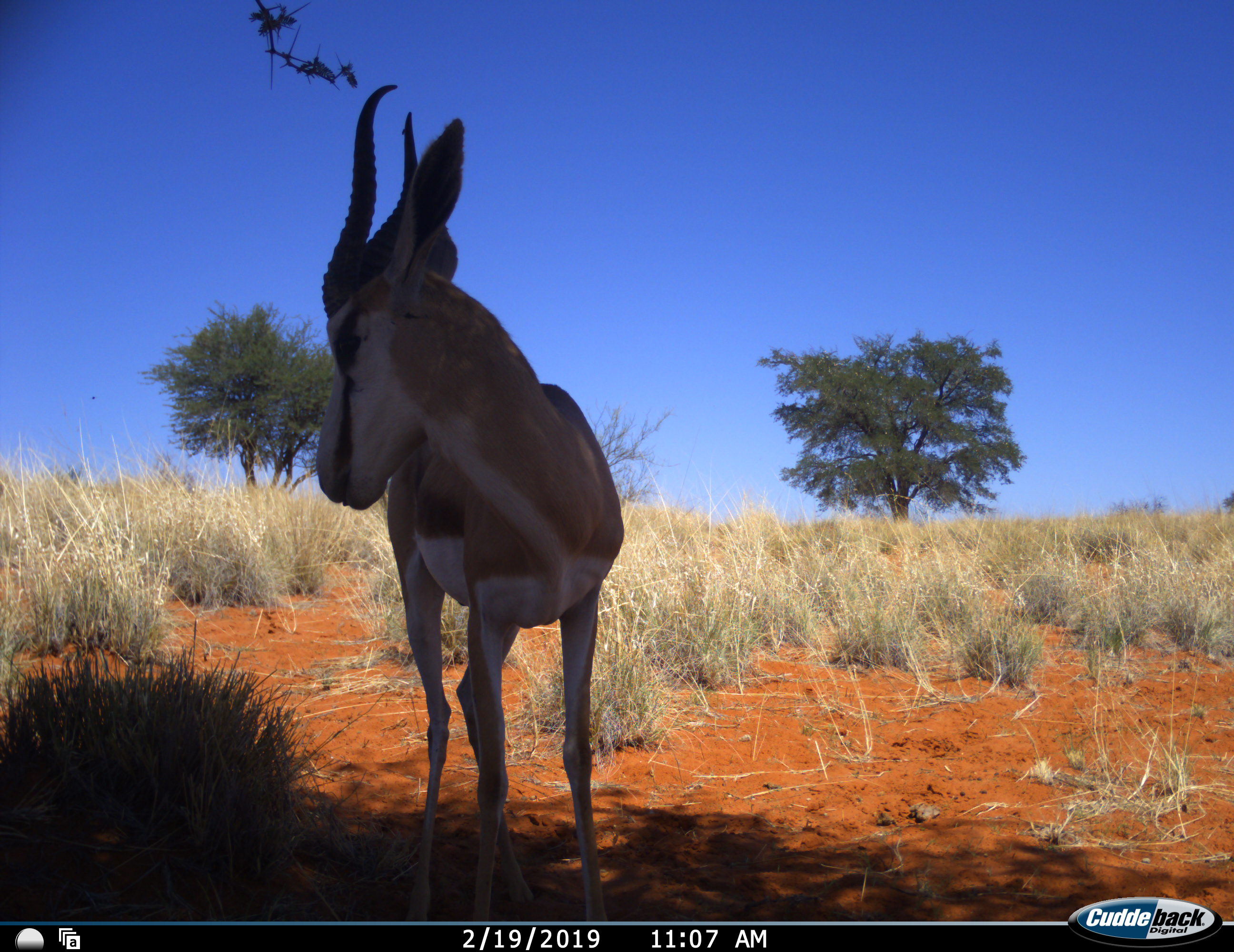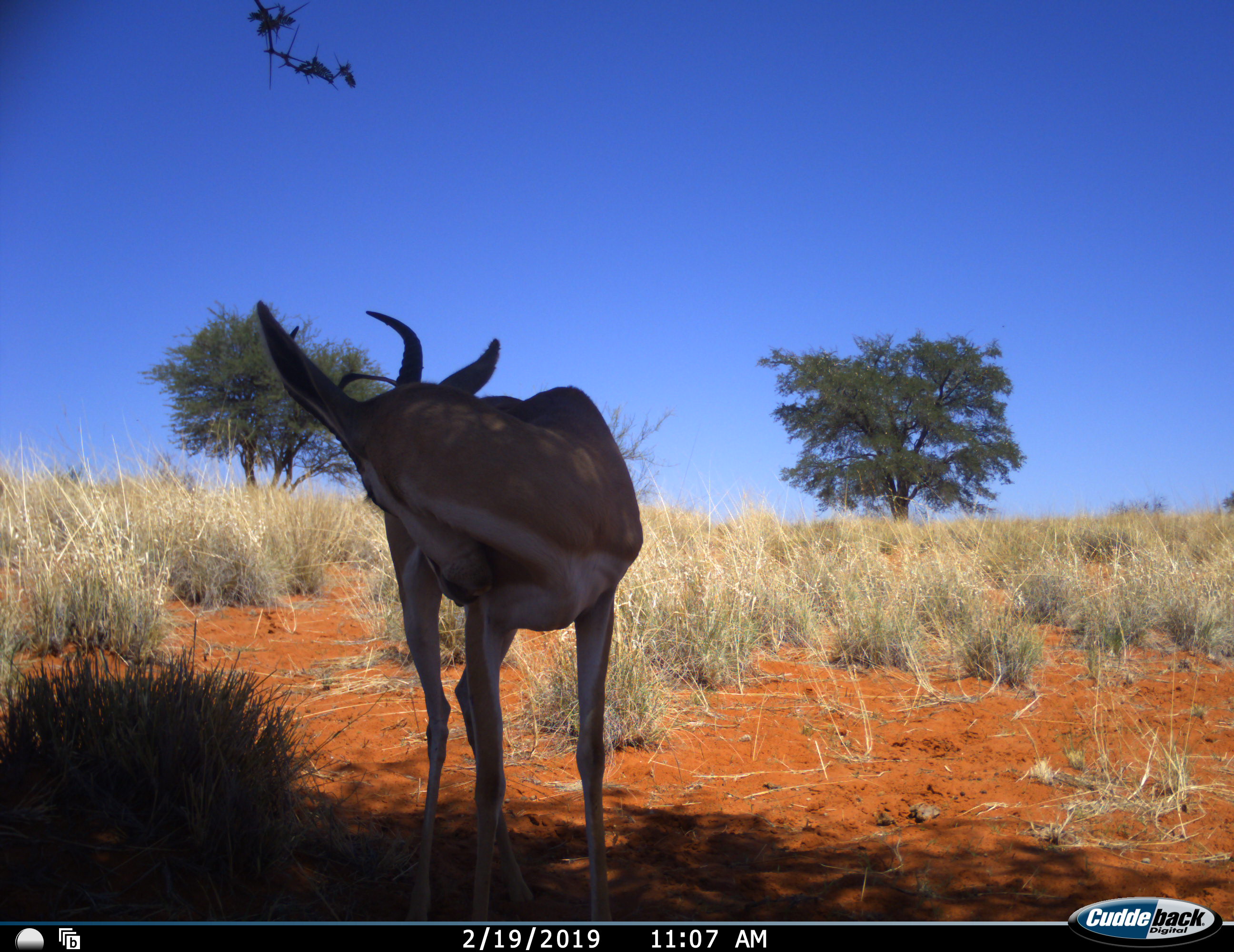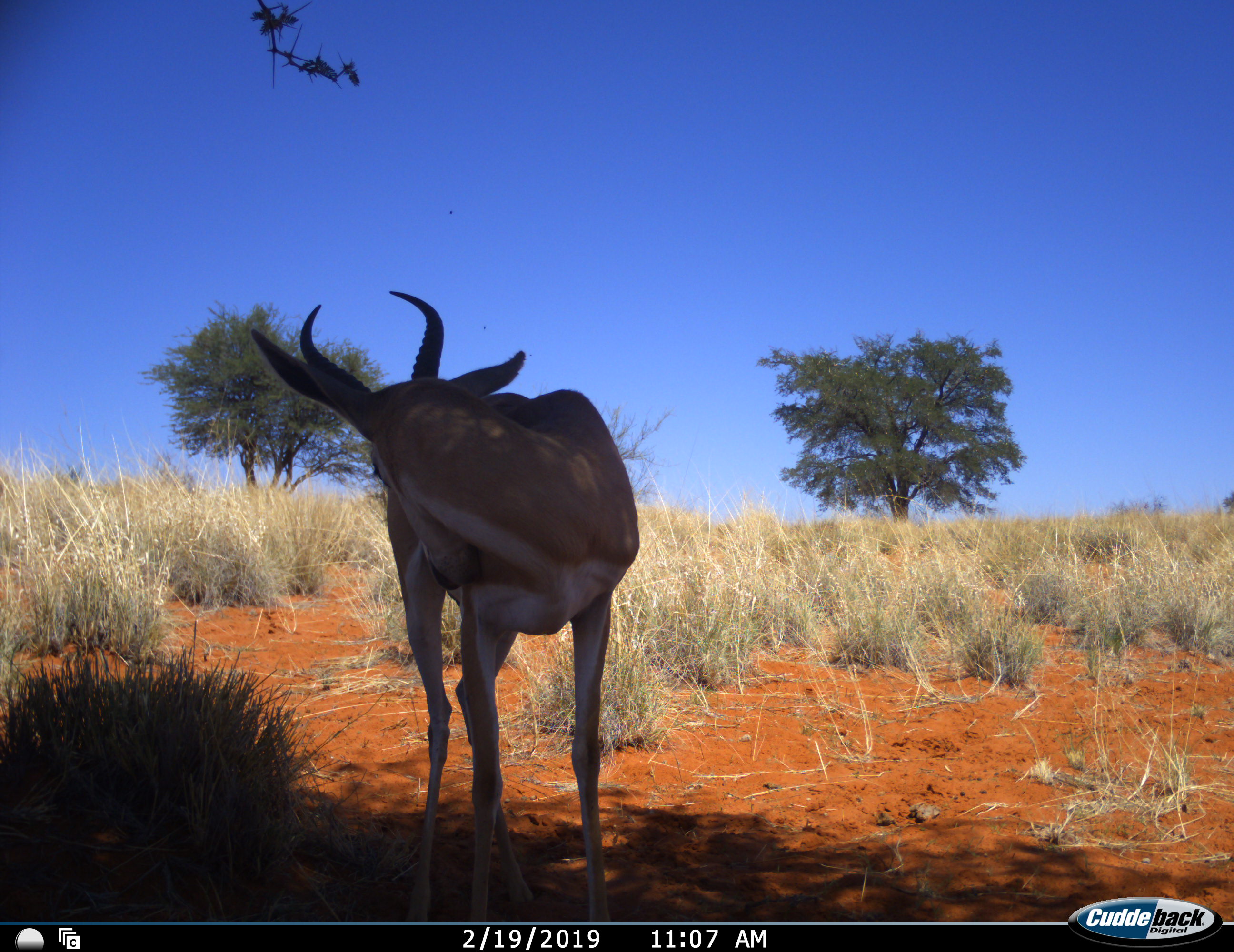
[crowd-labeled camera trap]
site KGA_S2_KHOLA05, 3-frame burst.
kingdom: Animalia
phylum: Chordata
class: Mammalia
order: Artiodactyla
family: Bovidae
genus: Antidorcas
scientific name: Antidorcas marsupialis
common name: springbok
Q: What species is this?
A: Springbok (Antidorcas marsupialis).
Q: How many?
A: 1.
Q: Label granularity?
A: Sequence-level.